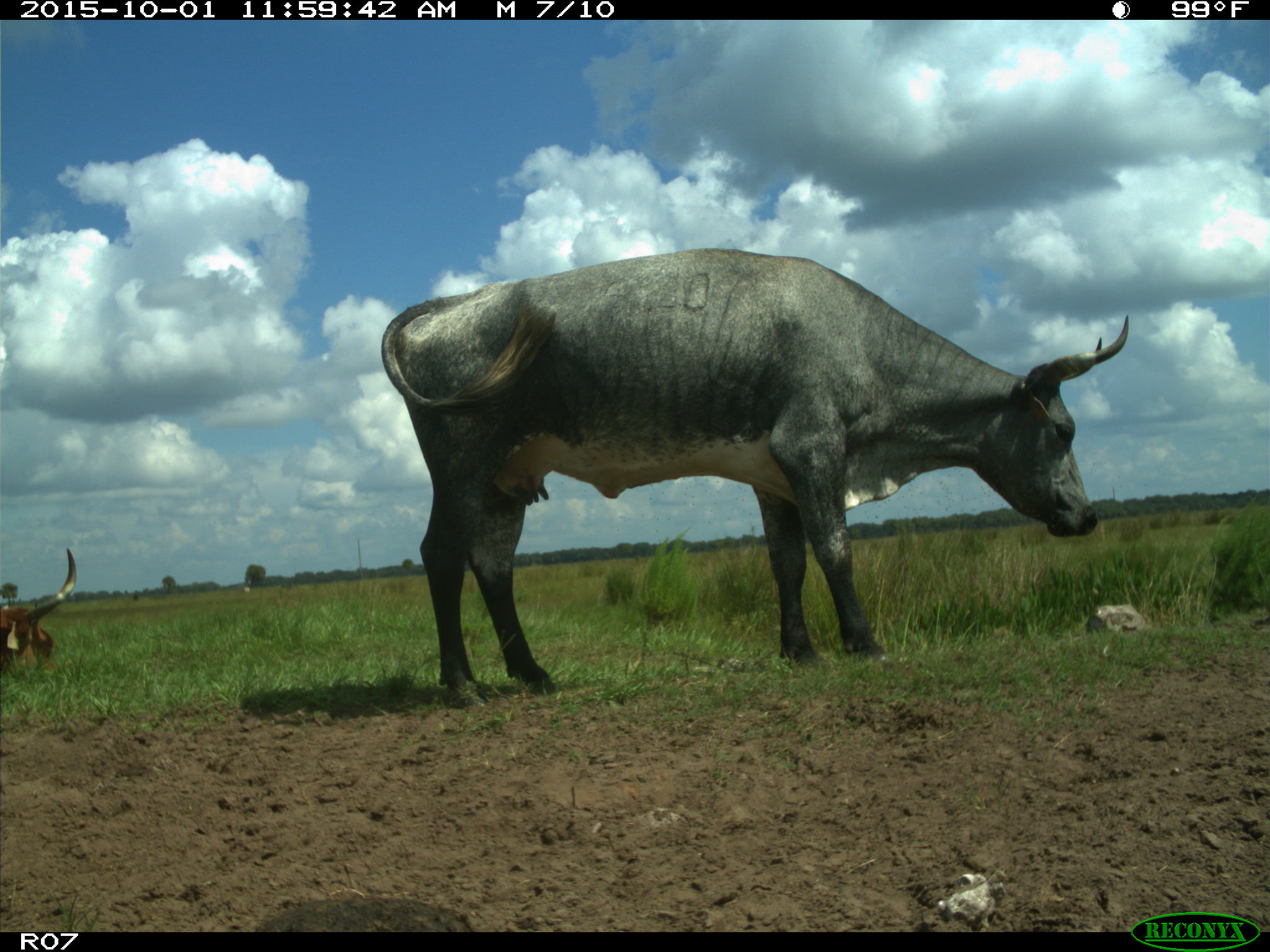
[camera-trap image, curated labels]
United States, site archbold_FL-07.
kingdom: Animalia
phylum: Chordata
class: Mammalia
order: Artiodactyla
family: Bovidae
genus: Bos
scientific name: Bos taurus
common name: domestic cow